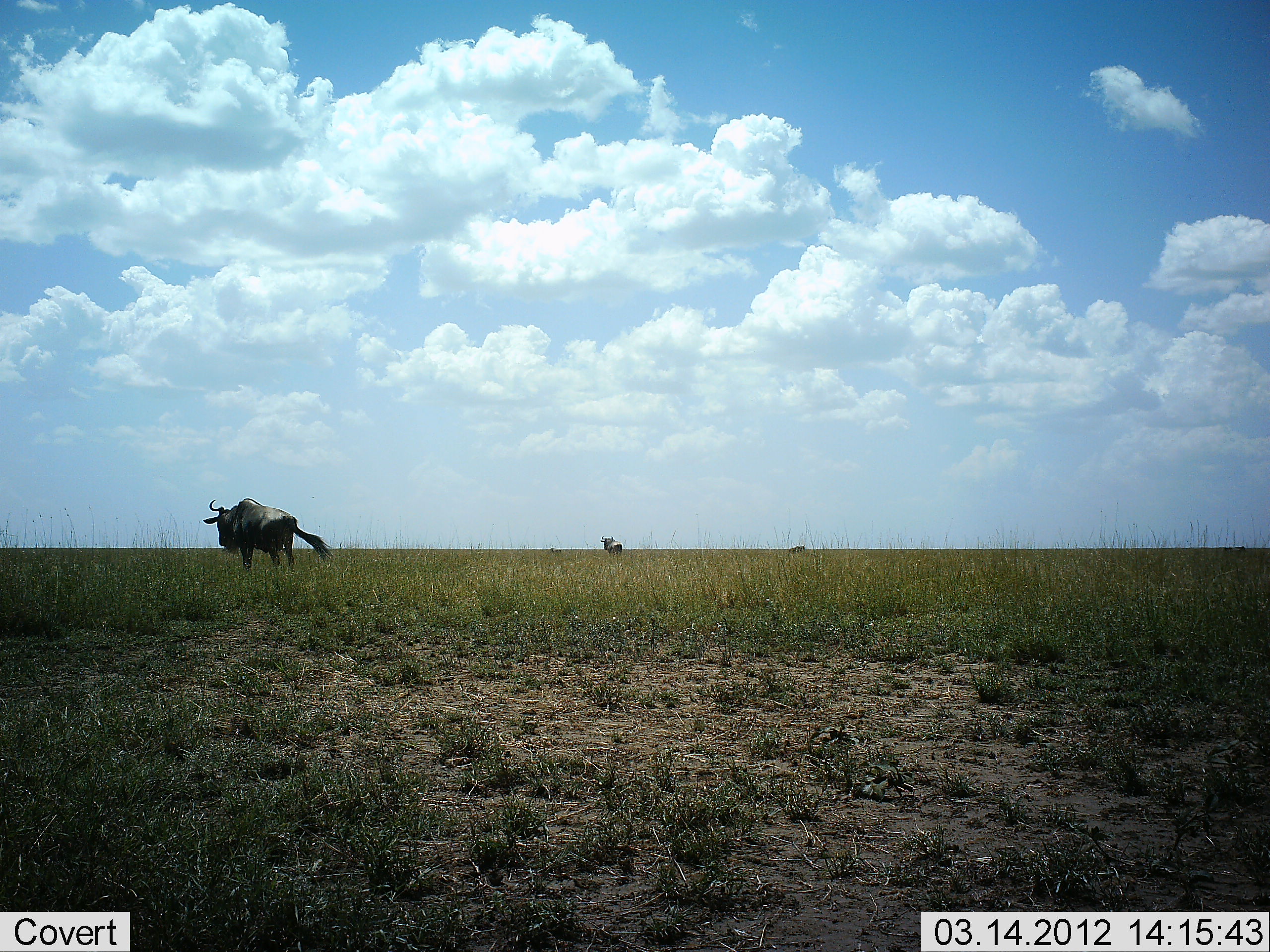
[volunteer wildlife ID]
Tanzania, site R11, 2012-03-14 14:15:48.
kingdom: Animalia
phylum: Chordata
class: Mammalia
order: Artiodactyla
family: Bovidae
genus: Connochaetes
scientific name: Connochaetes taurinus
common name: blue wildebeest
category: wildebeest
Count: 2.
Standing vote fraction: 70%.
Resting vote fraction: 0%.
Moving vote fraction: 37%.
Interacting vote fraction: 0%.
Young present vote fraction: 0%.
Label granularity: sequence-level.